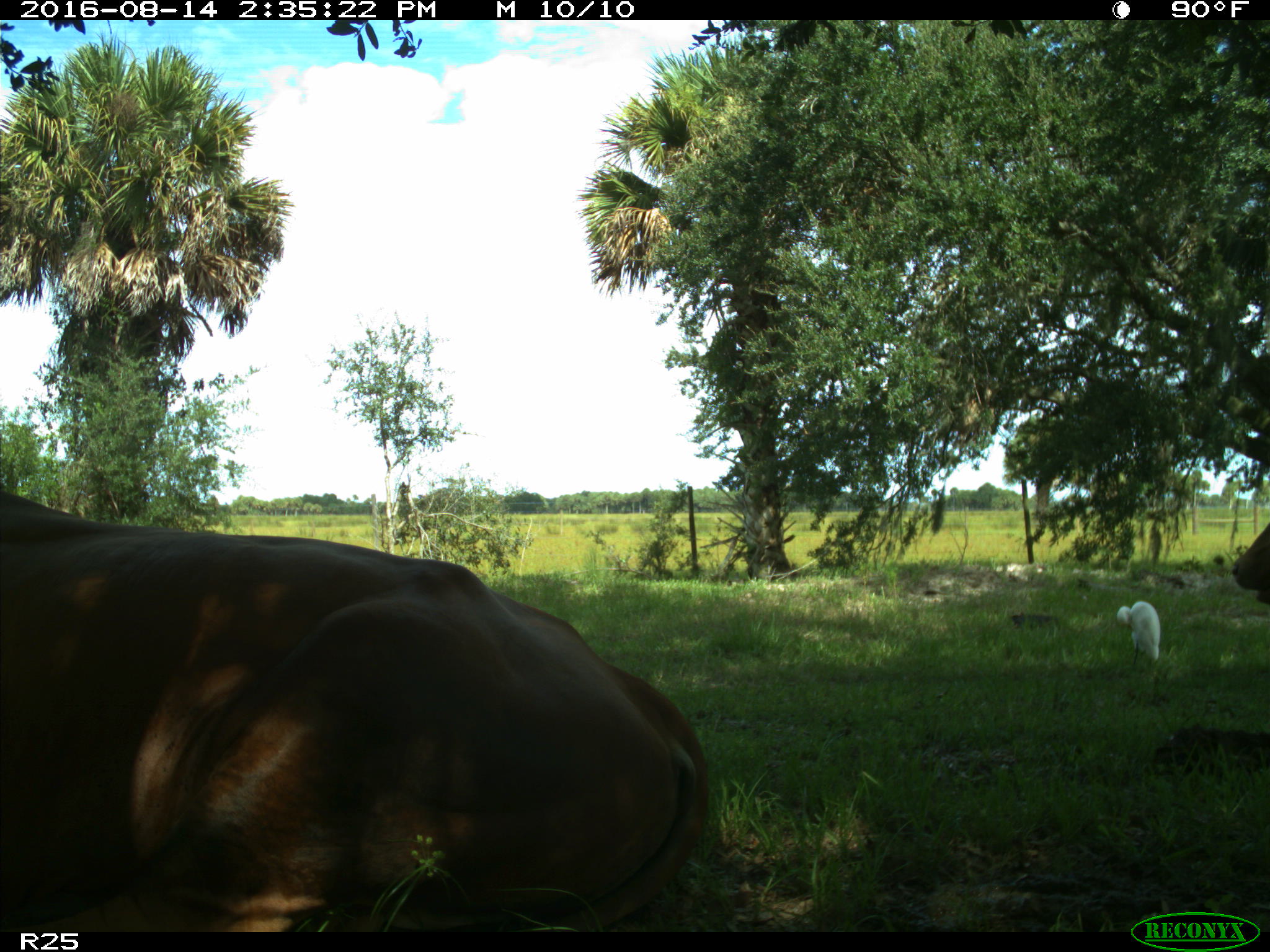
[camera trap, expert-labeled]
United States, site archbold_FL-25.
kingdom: Animalia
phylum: Chordata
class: Mammalia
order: Artiodactyla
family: Bovidae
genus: Bos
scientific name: Bos taurus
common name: domestic cow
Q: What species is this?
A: Bos taurus (domestic cow).